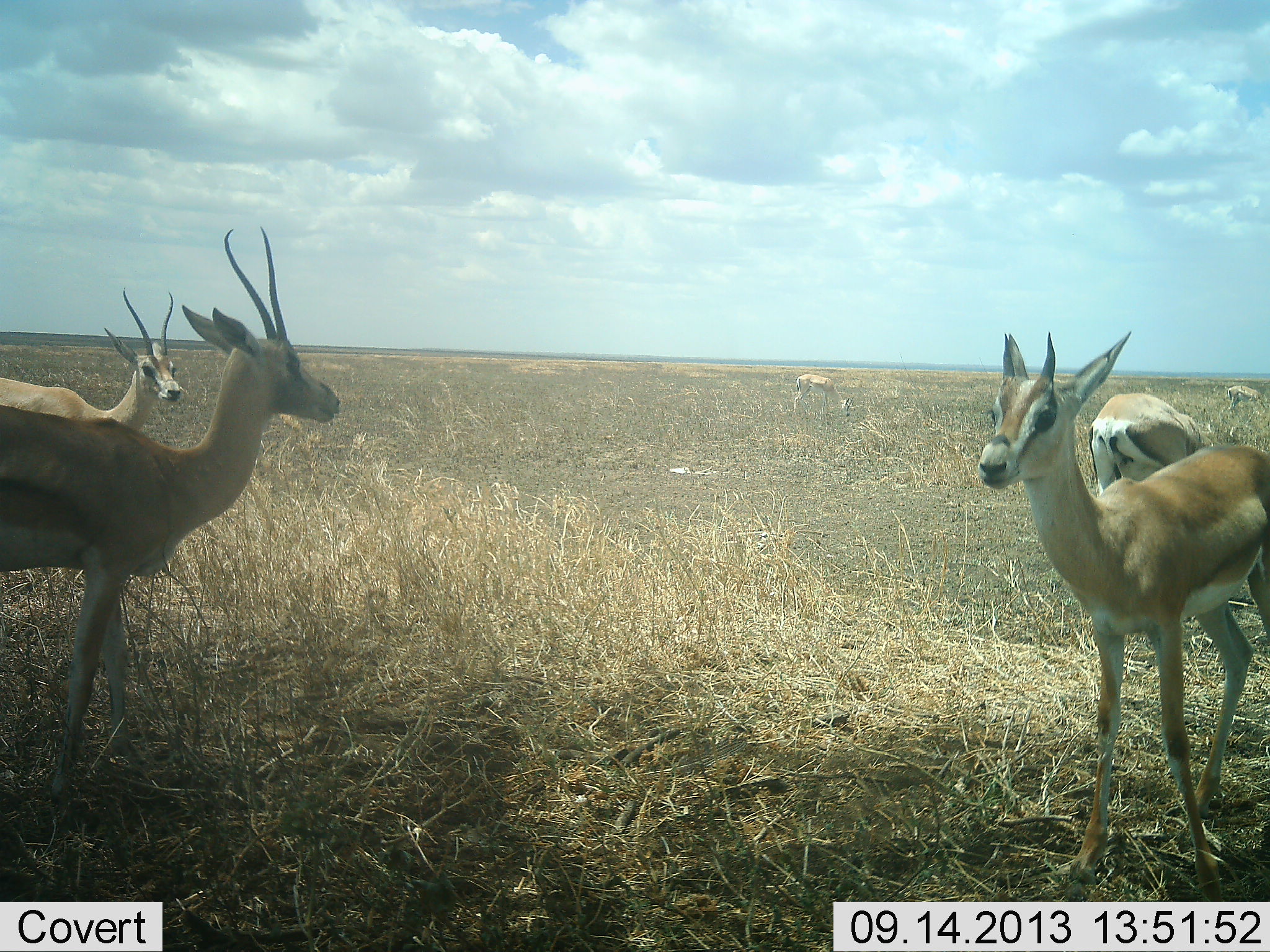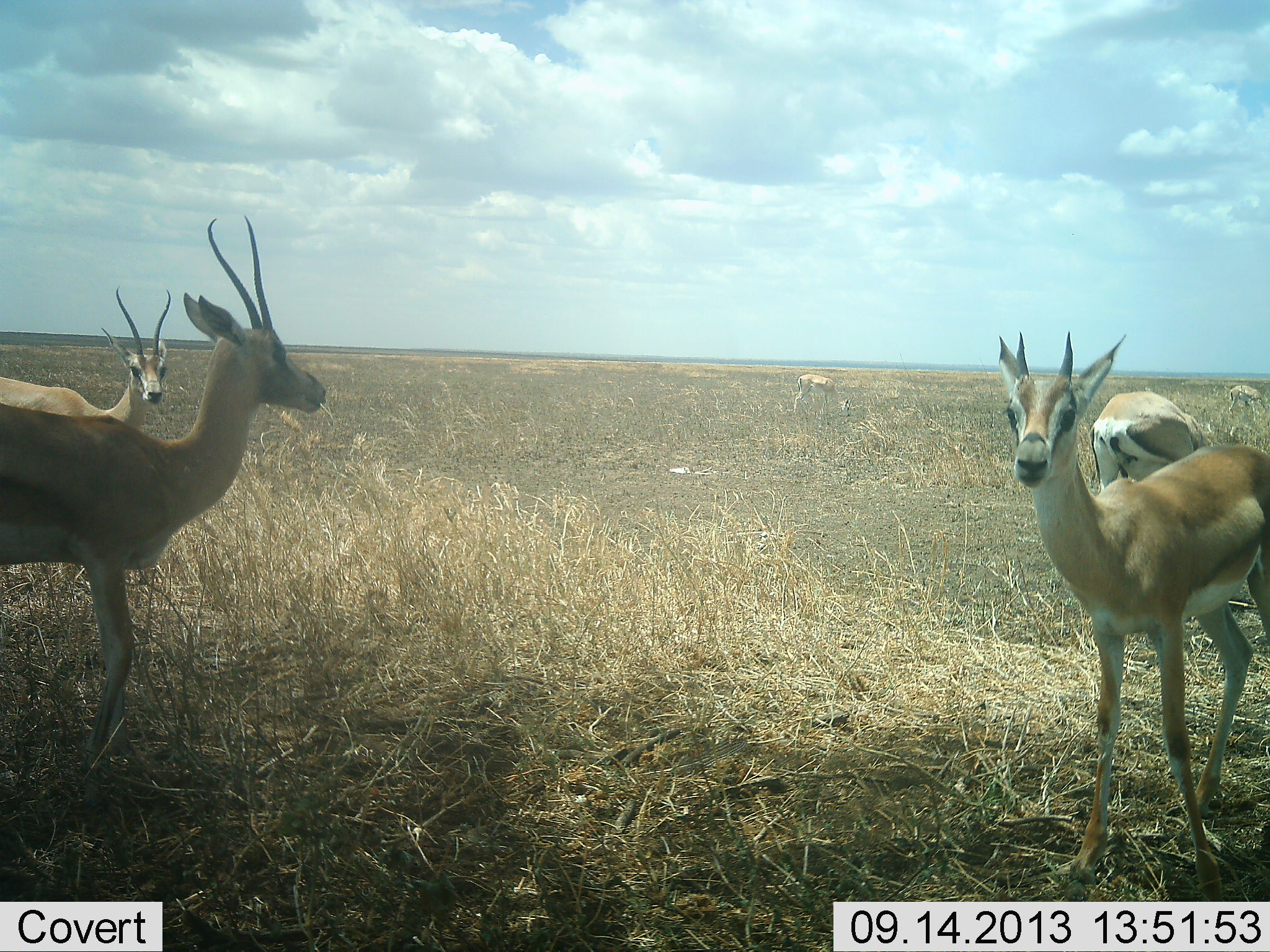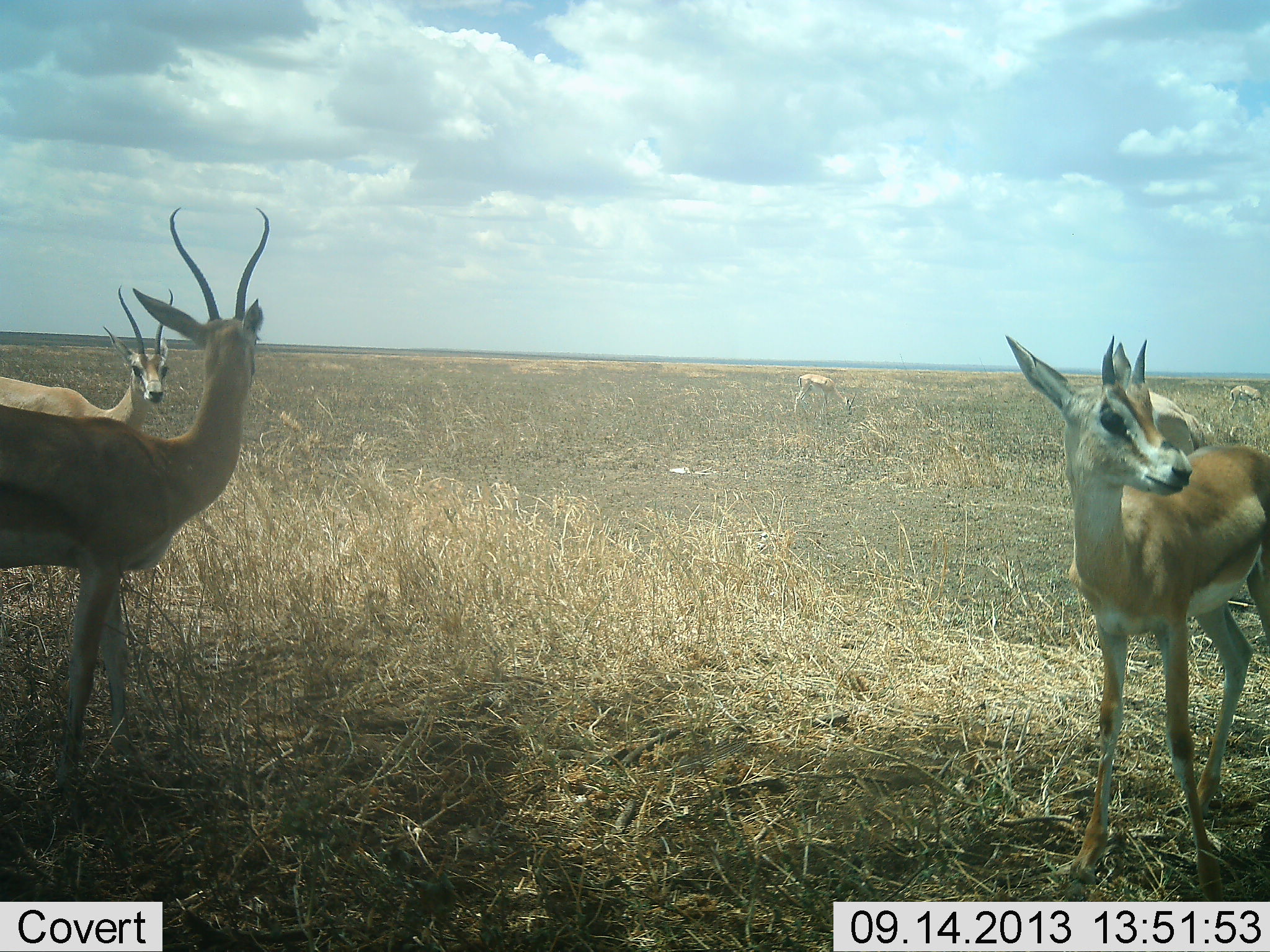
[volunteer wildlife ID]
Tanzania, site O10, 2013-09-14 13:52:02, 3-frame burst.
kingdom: Animalia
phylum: Chordata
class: Mammalia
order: Artiodactyla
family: Bovidae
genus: Nanger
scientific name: Nanger granti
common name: grant's gazelle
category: gazellegrants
Gazellegrants (grant's gazelle) (Nanger granti), count 6. Behavior (volunteer vote fractions): standing 94%, resting 11%, moving 11%, interacting 6%. Young present (vote fraction): 11%. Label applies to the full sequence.